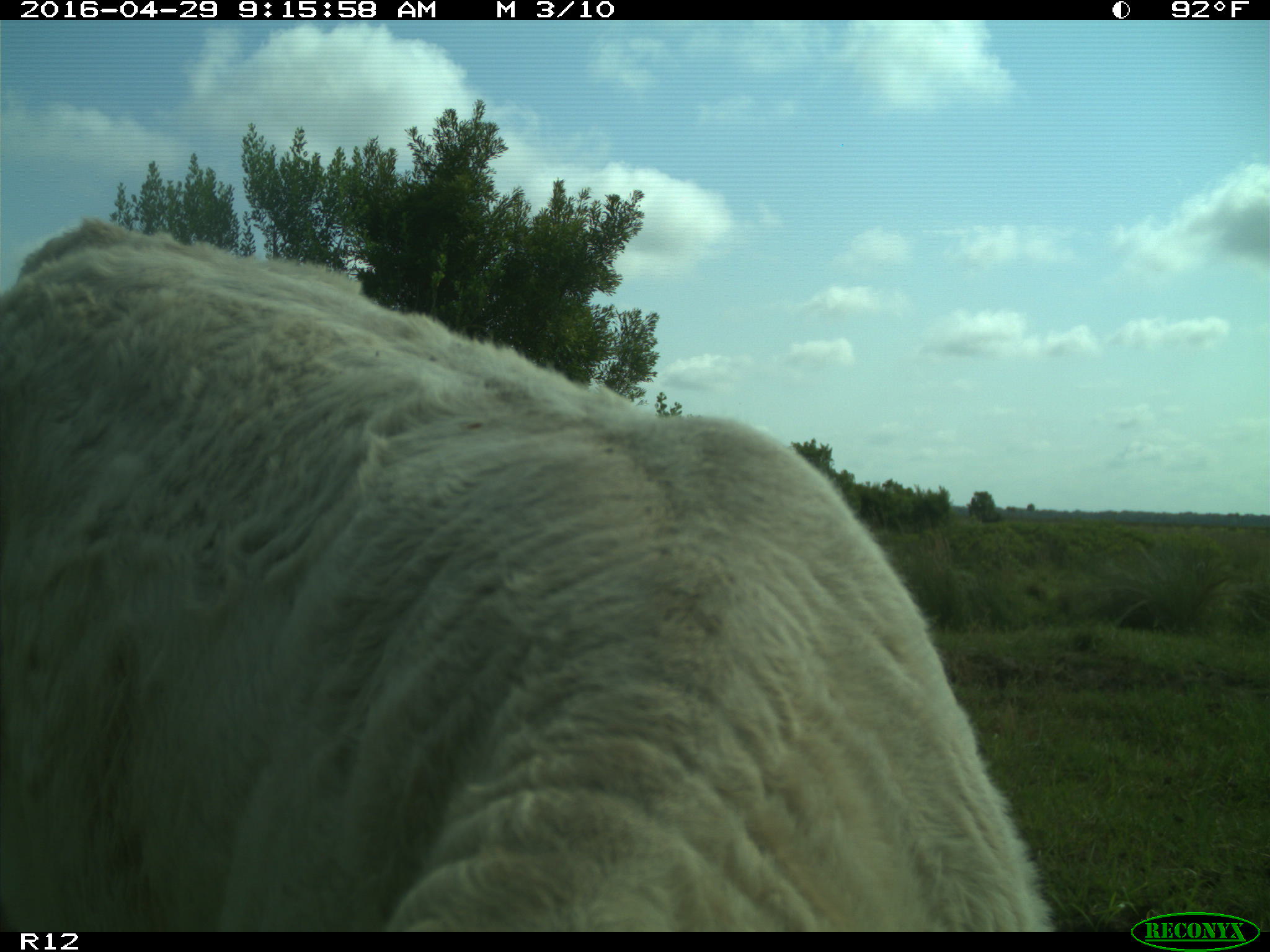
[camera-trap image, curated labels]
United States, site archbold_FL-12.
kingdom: Animalia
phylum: Chordata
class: Mammalia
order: Artiodactyla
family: Bovidae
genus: Bos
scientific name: Bos taurus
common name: domestic cow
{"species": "Bos taurus (domestic cow)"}